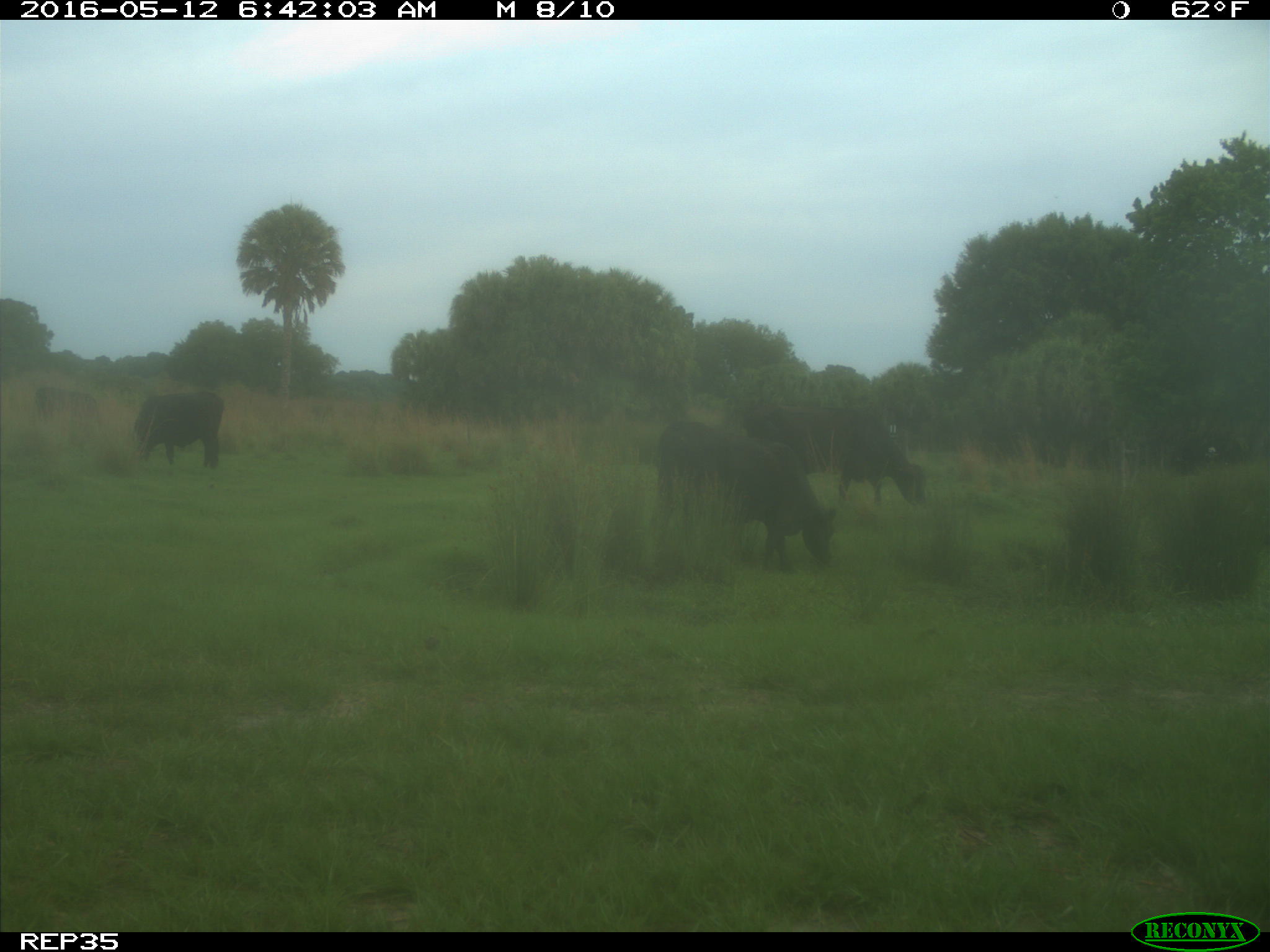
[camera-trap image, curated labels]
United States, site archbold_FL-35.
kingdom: Animalia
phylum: Chordata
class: Mammalia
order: Artiodactyla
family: Bovidae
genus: Bos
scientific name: Bos taurus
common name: domestic cow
Bos taurus (domestic cow).